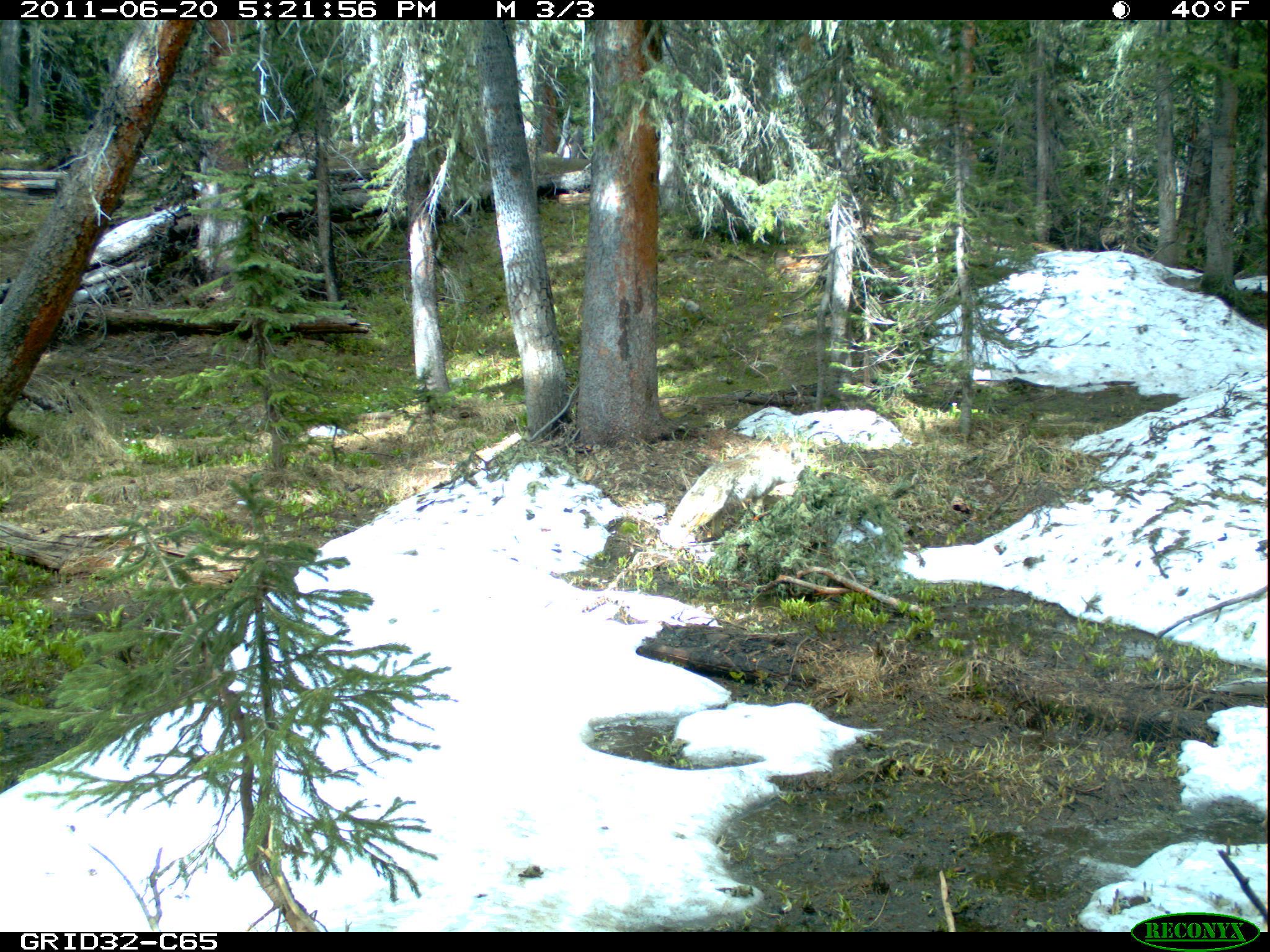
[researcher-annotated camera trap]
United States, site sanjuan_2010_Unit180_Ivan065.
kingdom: Animalia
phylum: Chordata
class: Mammalia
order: Carnivora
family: Canidae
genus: Canis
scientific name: Canis latrans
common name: coyote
Canis latrans (coyote).